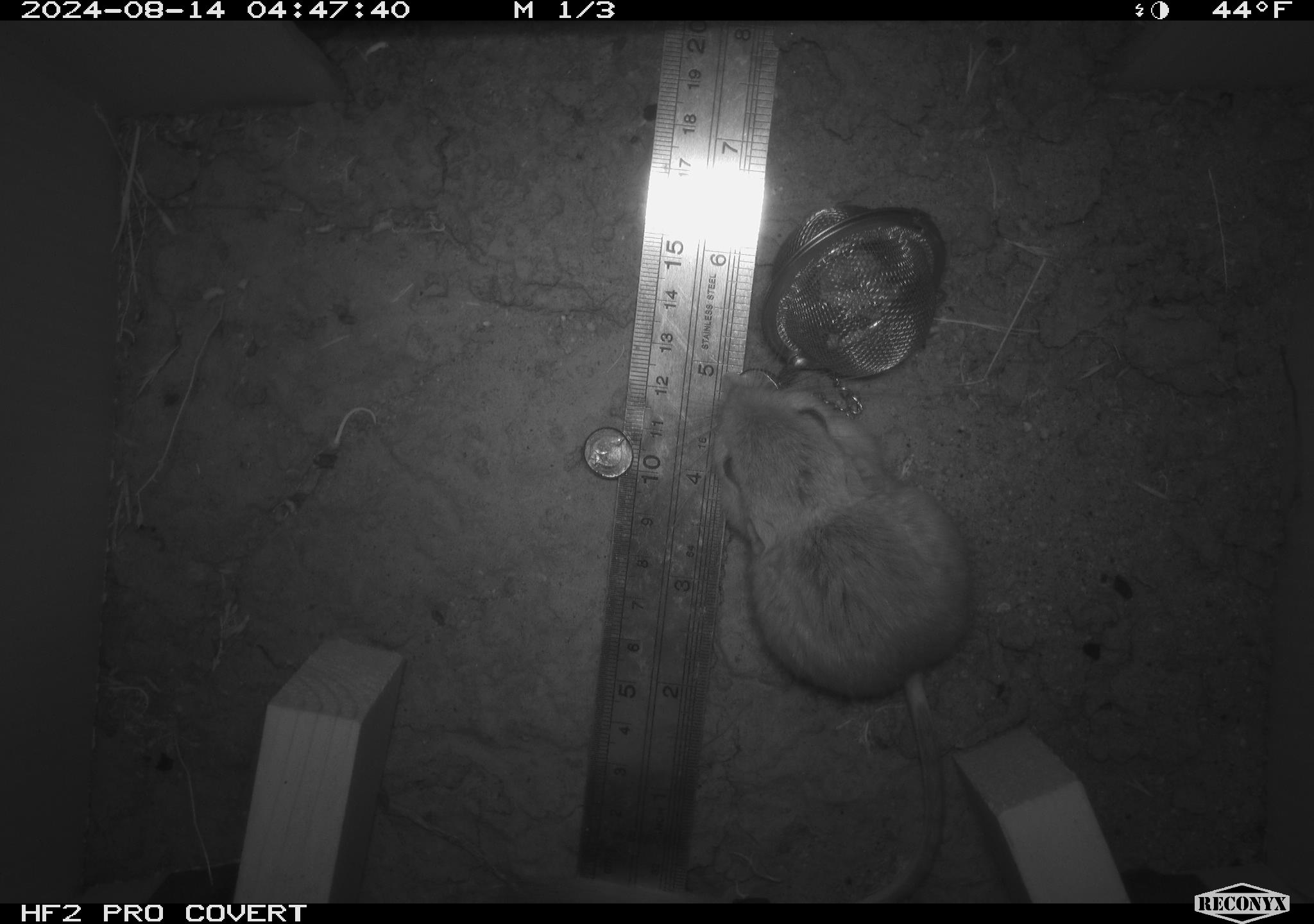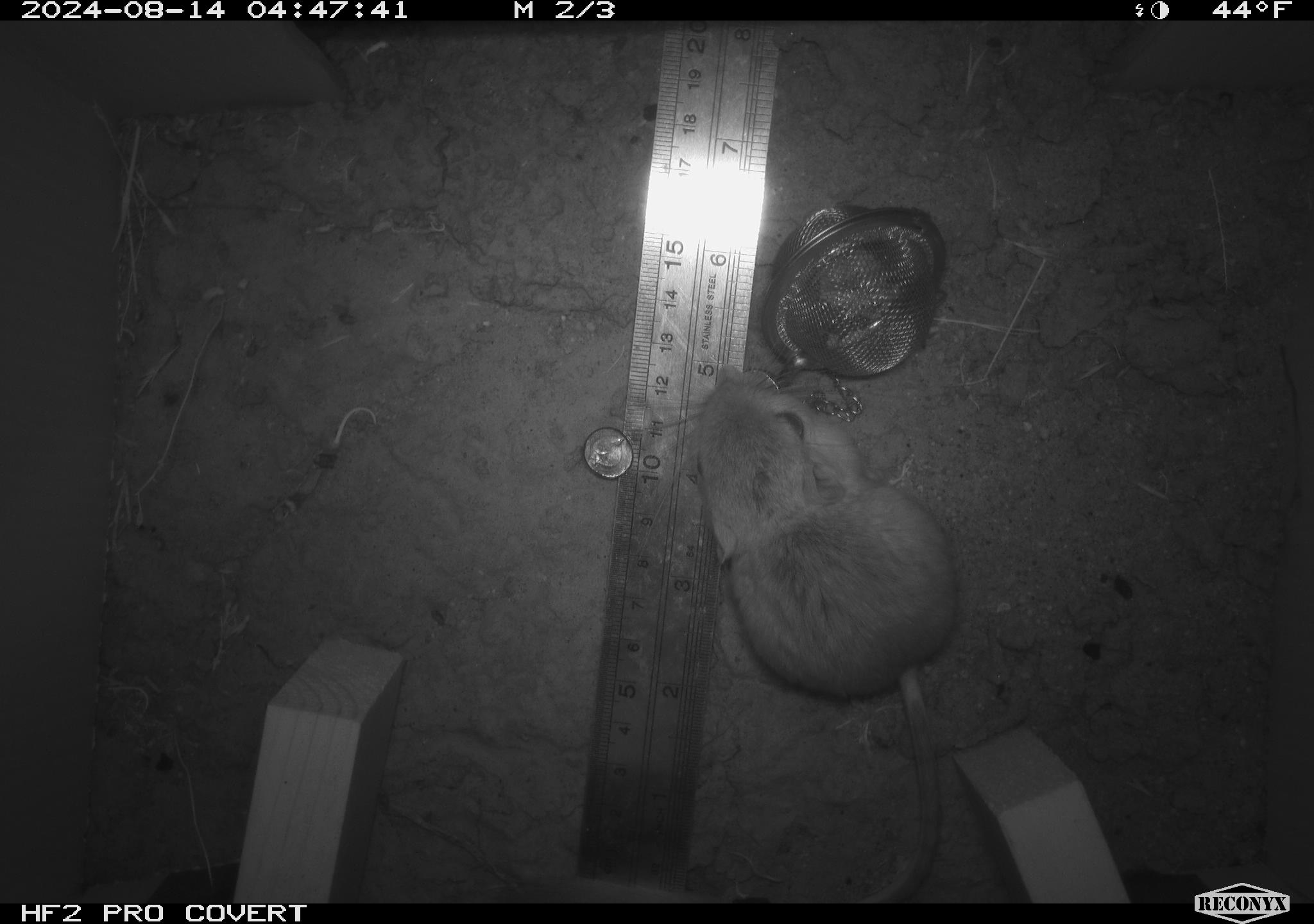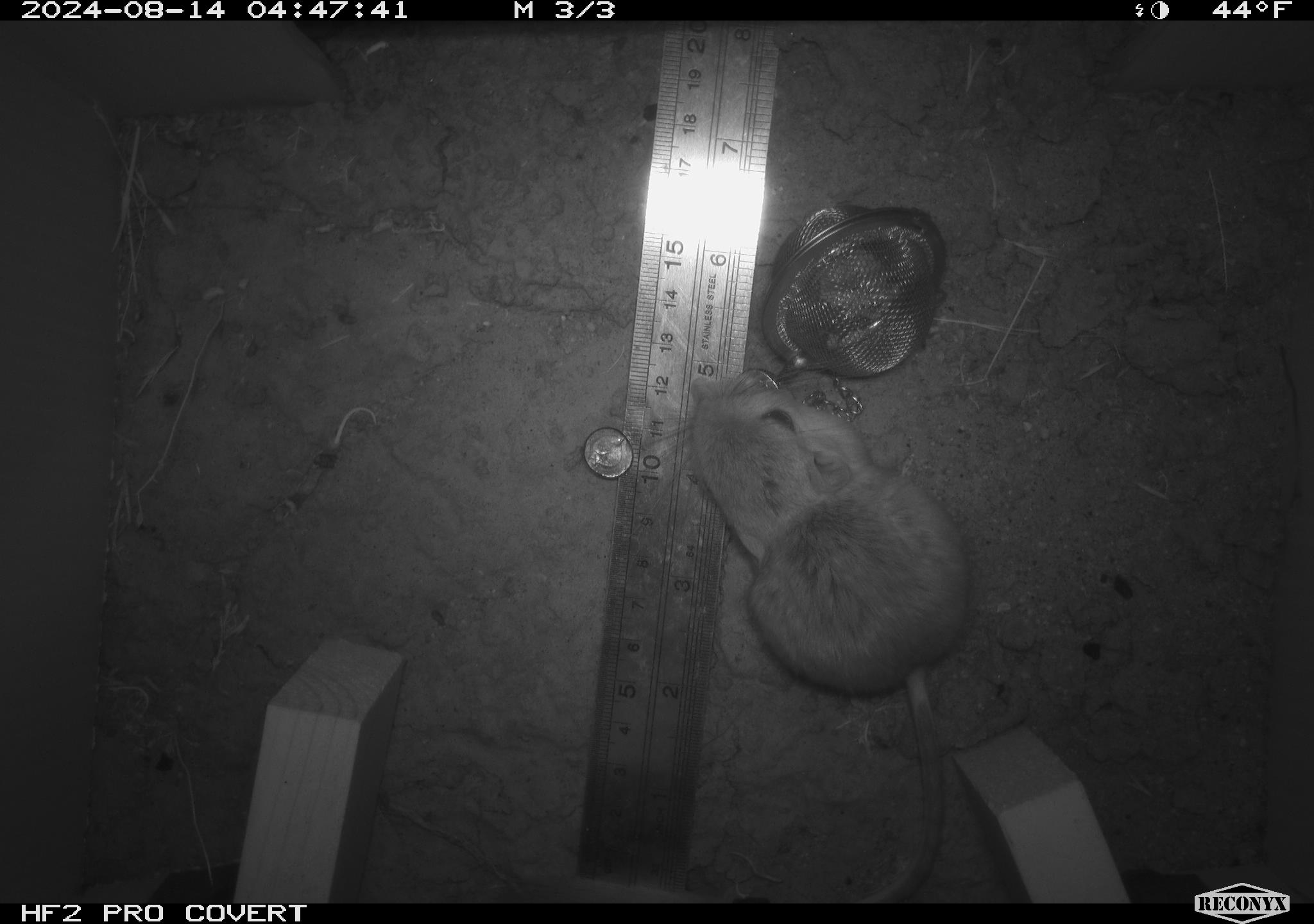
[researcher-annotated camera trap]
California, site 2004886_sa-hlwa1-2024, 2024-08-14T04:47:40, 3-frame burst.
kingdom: Animalia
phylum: Chordata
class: Mammalia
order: Rodentia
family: Heteromyidae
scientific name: Heteromyidae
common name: kangaroo rats and pocket mice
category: heteromyidae family